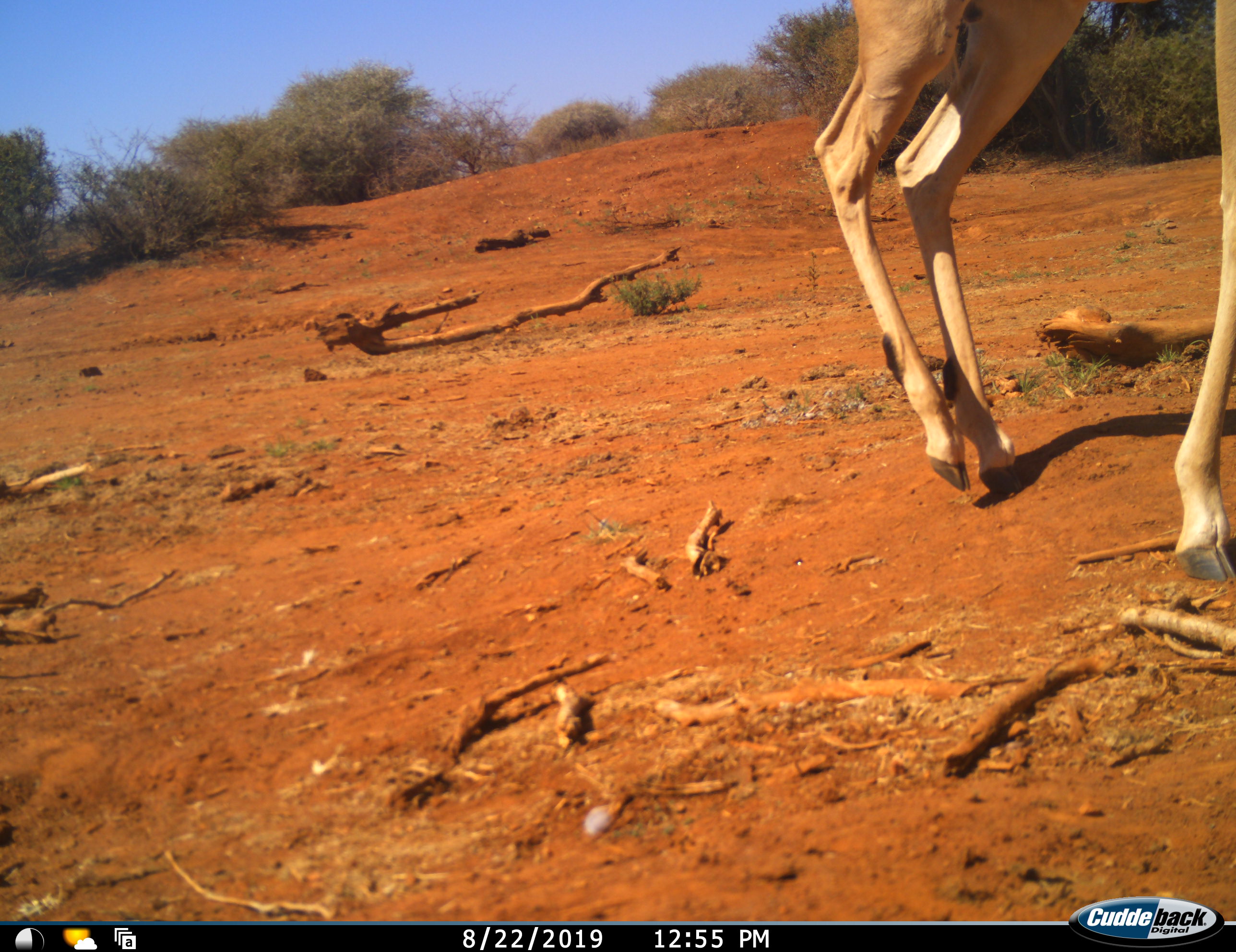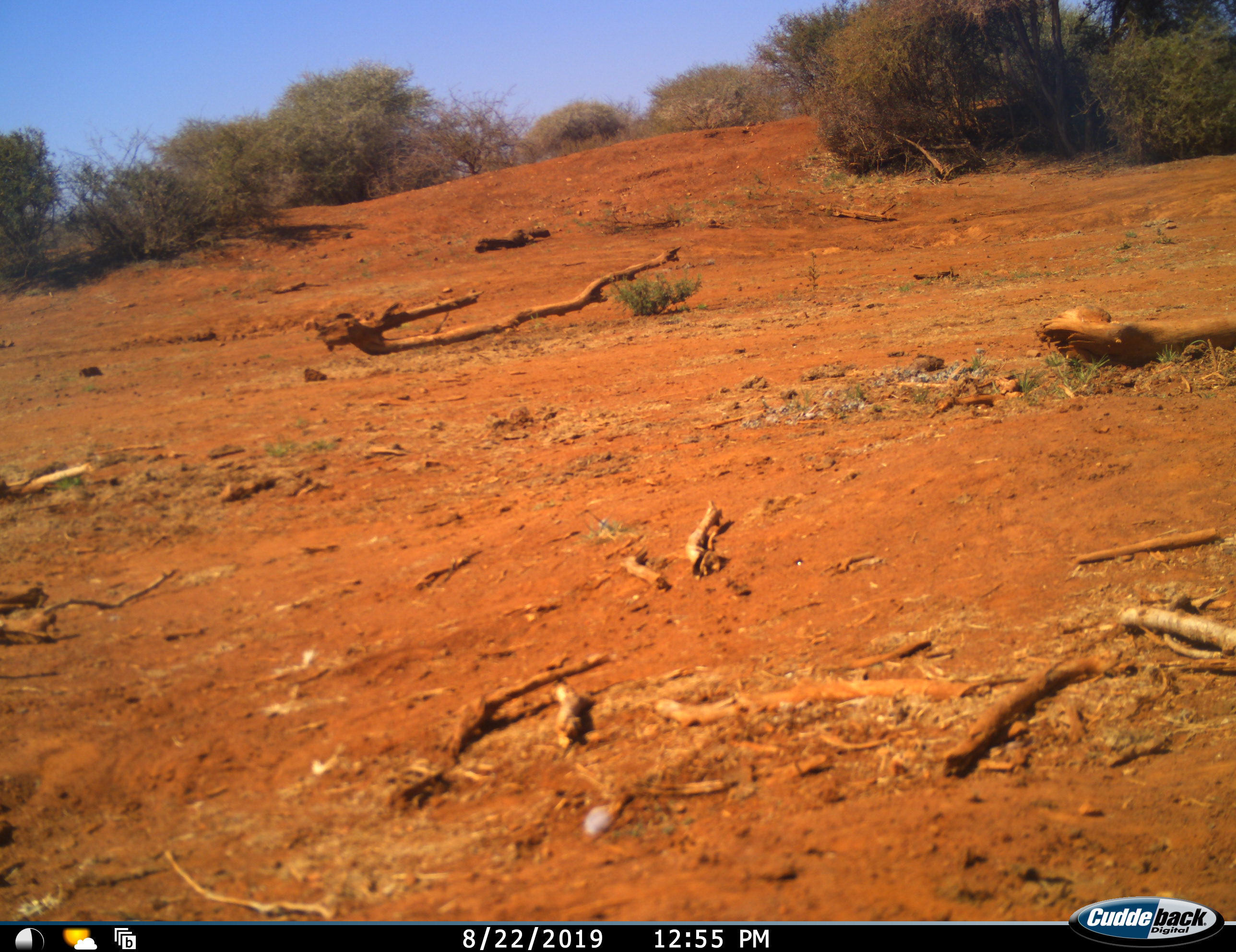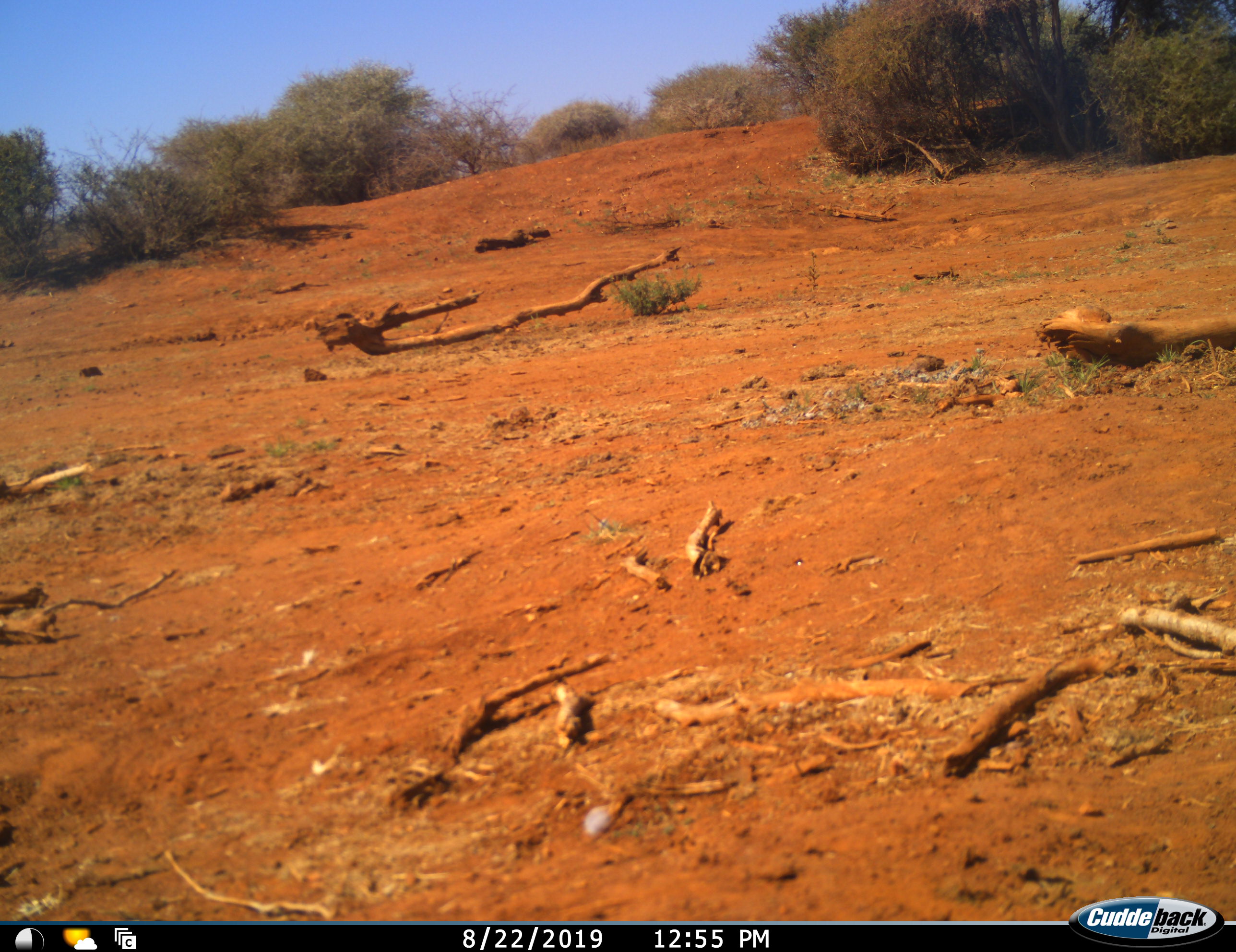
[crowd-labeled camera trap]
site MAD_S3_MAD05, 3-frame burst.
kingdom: Animalia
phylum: Chordata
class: Mammalia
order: Artiodactyla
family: Bovidae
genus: Aepyceros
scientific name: Aepyceros melampus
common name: impala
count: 1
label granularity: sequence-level